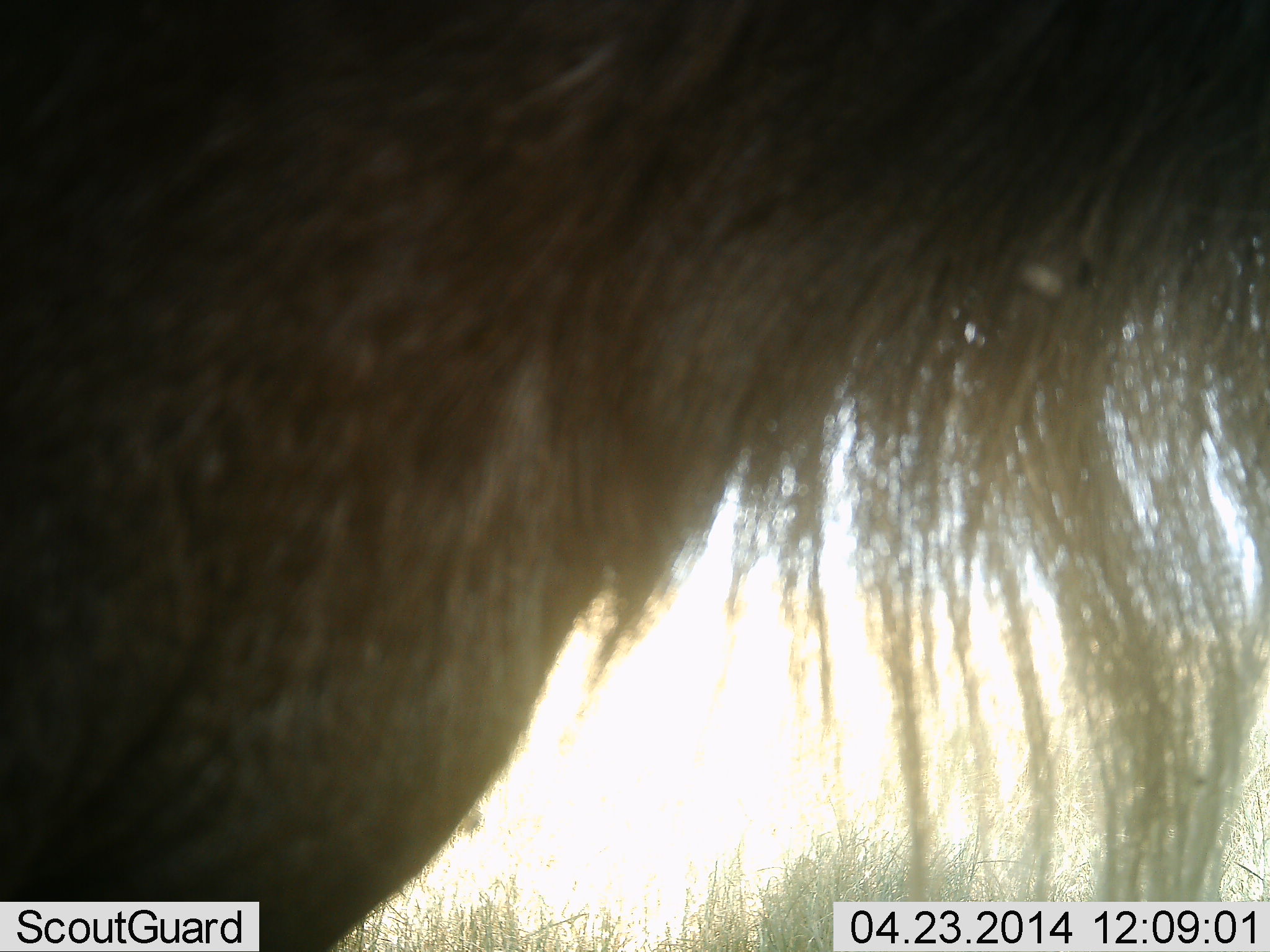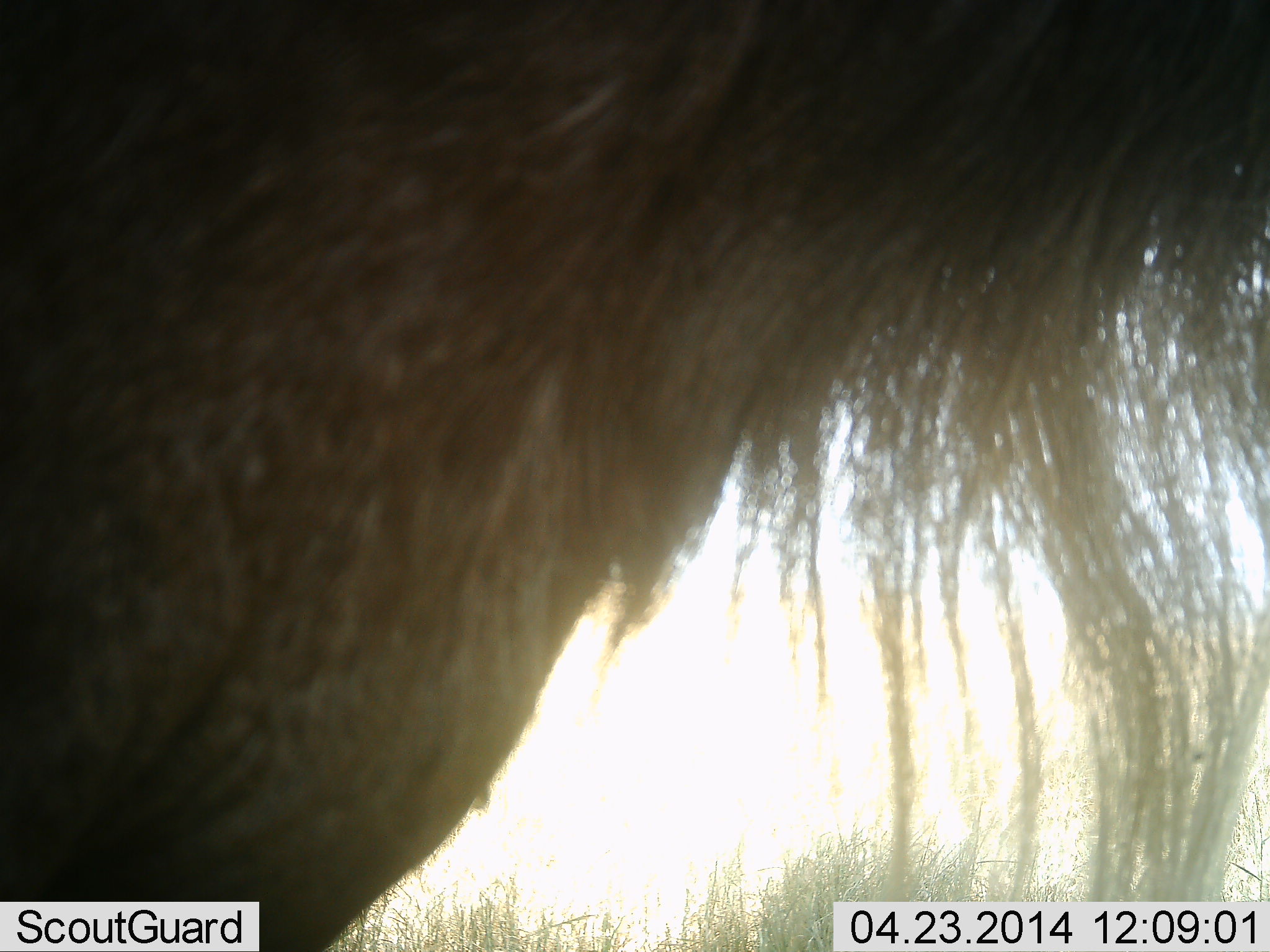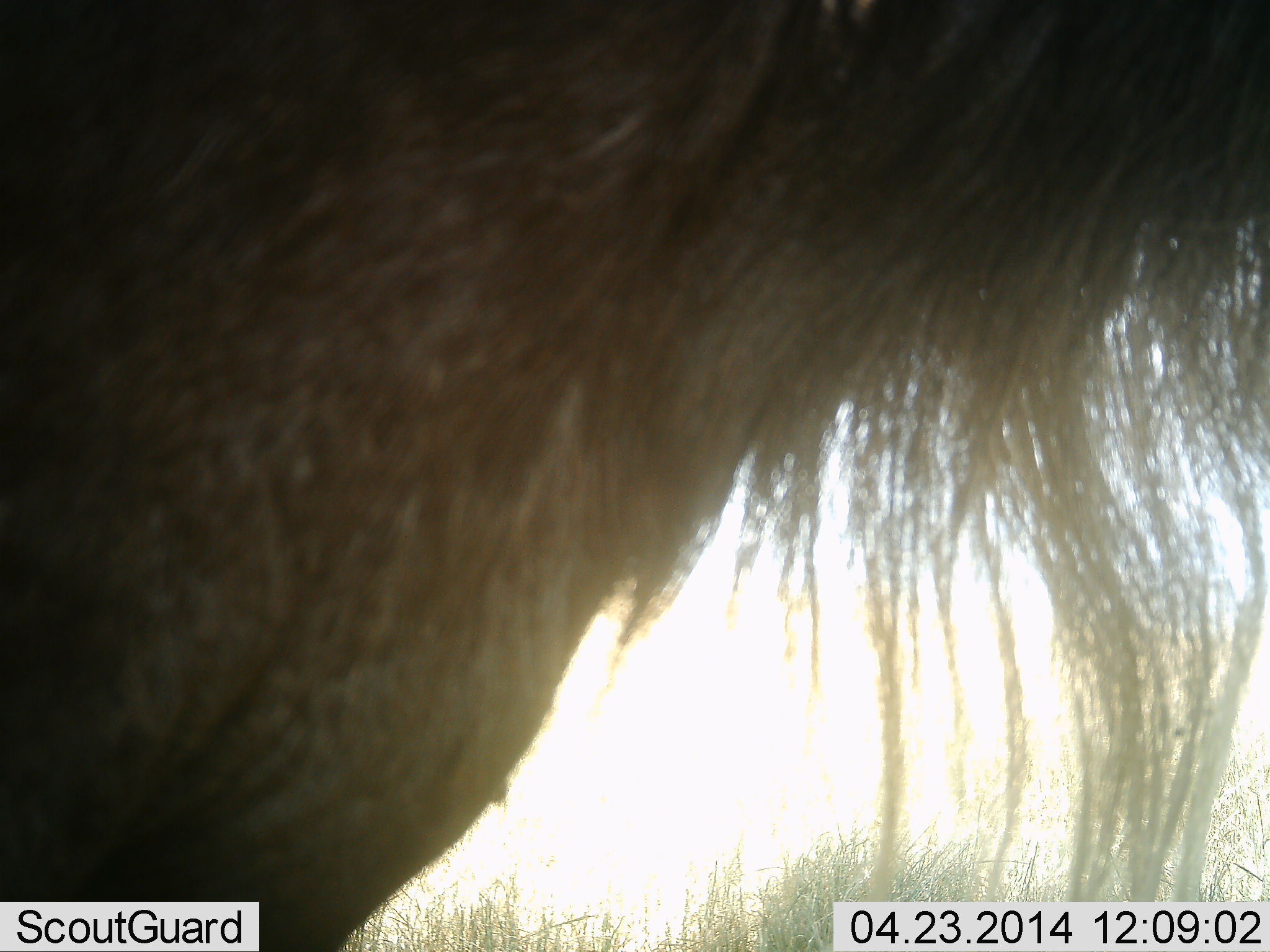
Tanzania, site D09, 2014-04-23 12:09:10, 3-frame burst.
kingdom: Animalia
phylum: Chordata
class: Mammalia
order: Artiodactyla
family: Bovidae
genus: Connochaetes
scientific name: Connochaetes taurinus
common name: blue wildebeest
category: wildebeest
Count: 1.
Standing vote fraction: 100%.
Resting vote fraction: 0%.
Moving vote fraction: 0%.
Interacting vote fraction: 0%.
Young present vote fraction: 0%.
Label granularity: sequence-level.